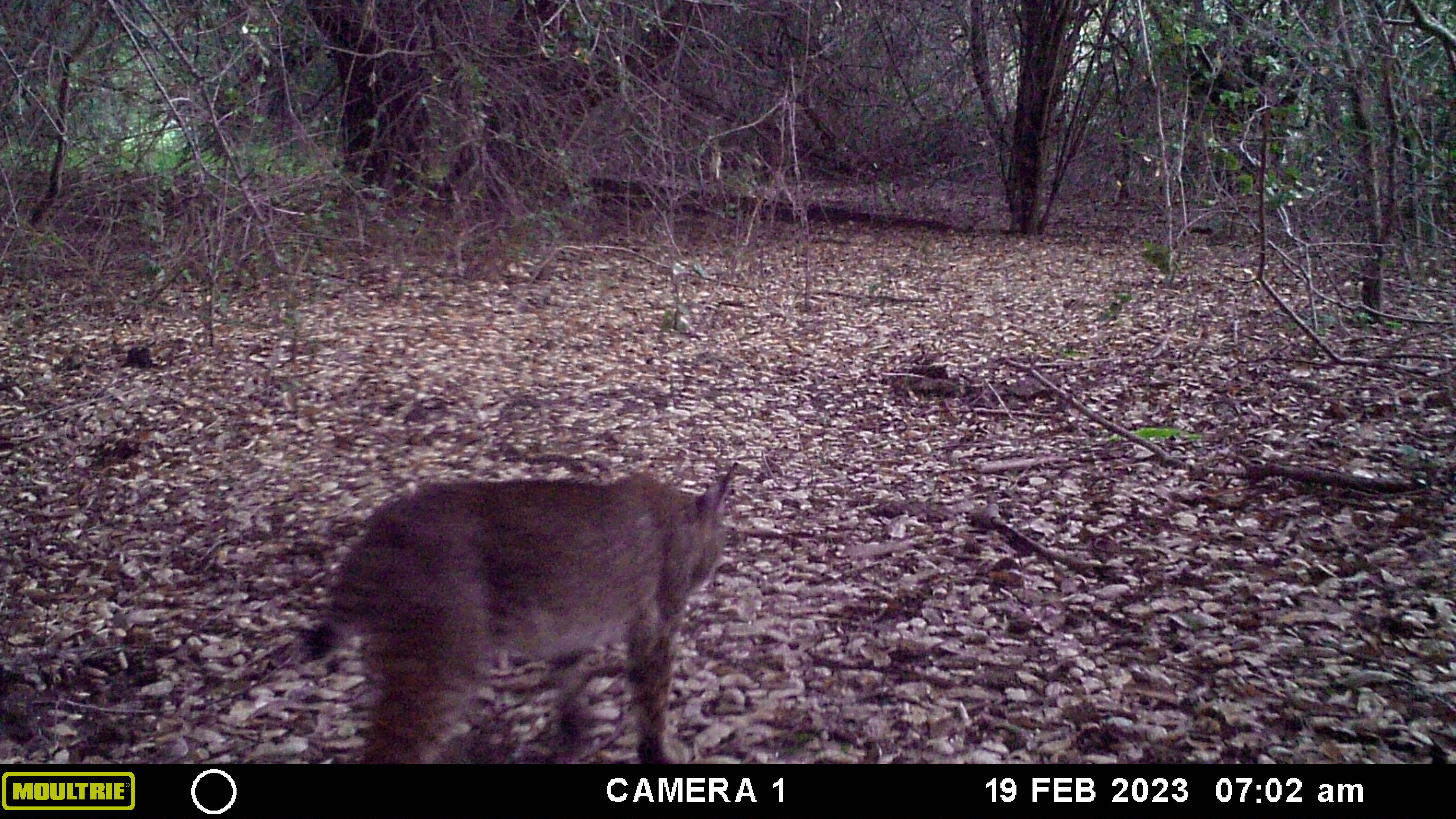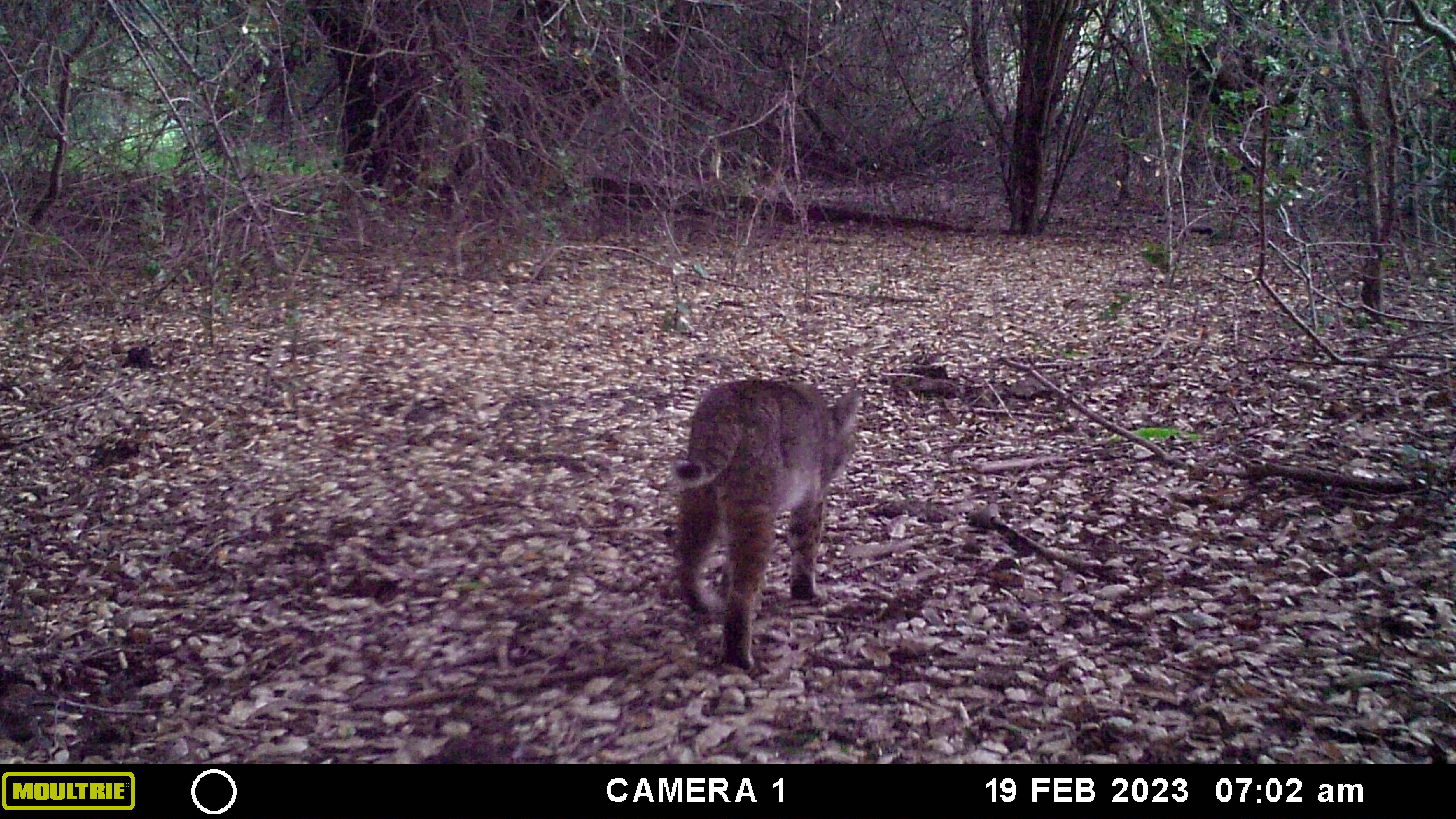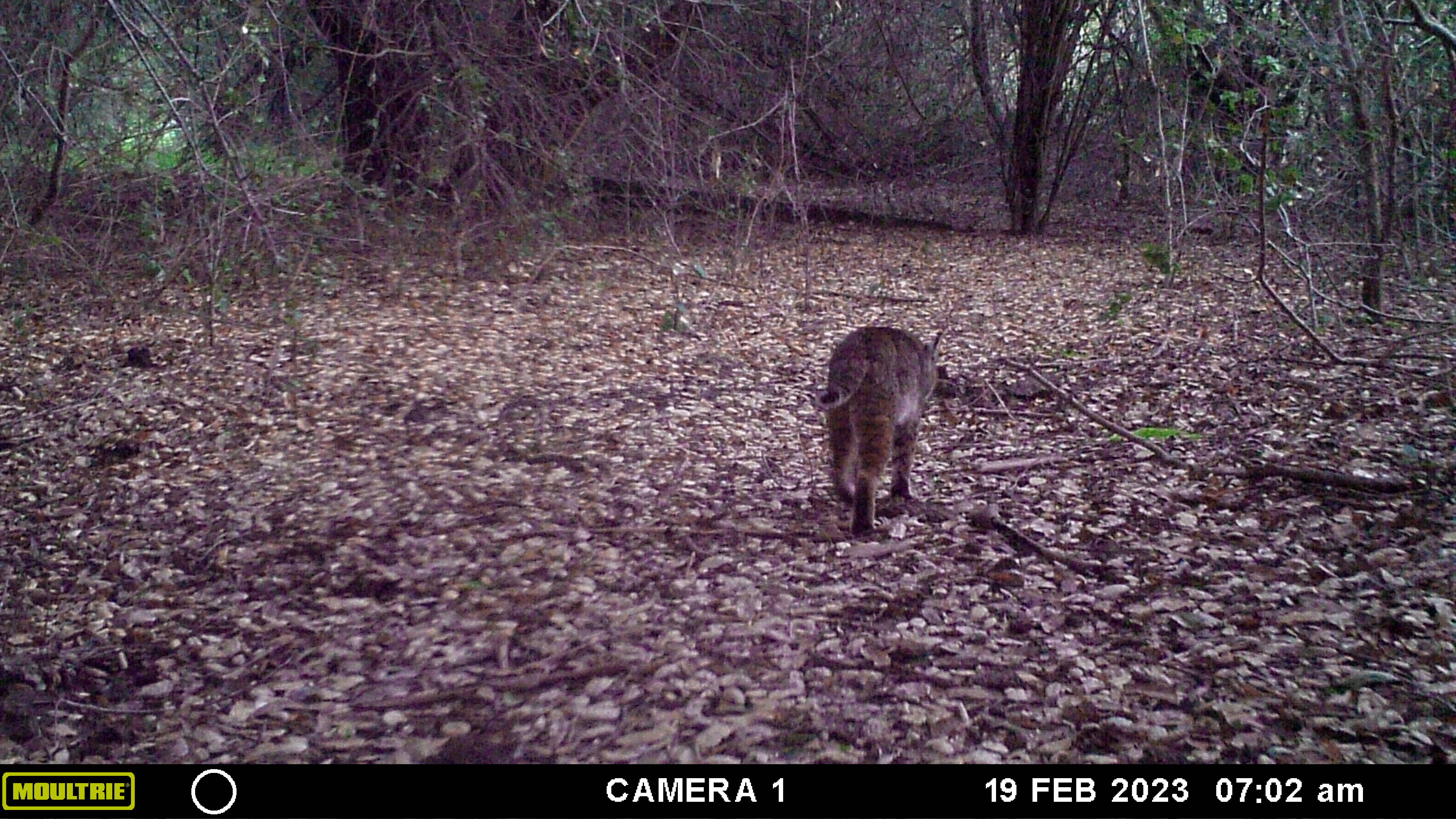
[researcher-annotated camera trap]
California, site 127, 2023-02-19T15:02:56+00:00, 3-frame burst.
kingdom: Animalia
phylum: Chordata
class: Mammalia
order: Carnivora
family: Felidae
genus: Lynx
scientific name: Lynx rufus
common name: bobcat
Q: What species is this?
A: Bobcat (Lynx rufus).